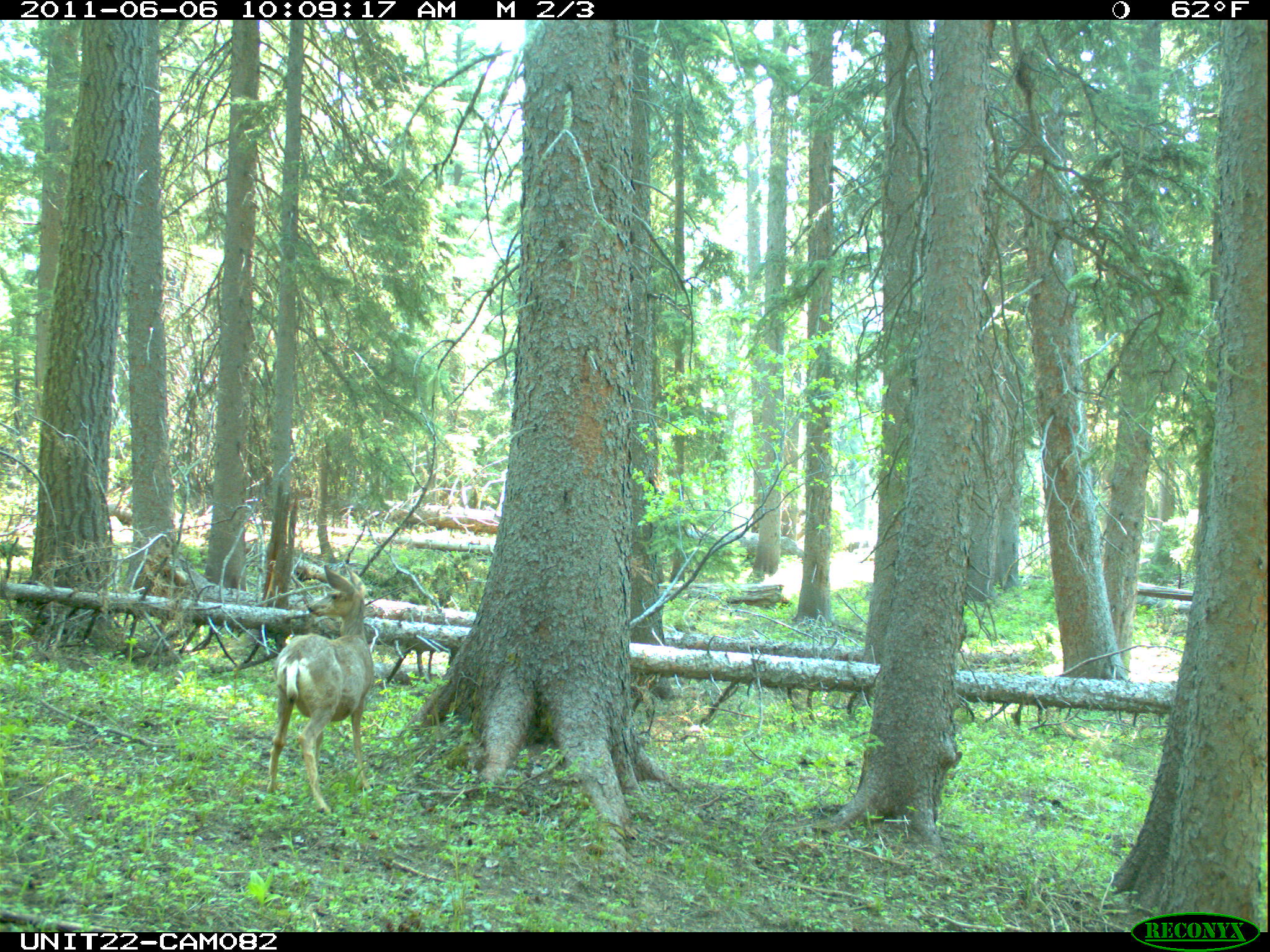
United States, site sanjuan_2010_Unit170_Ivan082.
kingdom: Animalia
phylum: Chordata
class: Mammalia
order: Artiodactyla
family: Cervidae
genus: Odocoileus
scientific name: Odocoileus hemionus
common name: mule deer